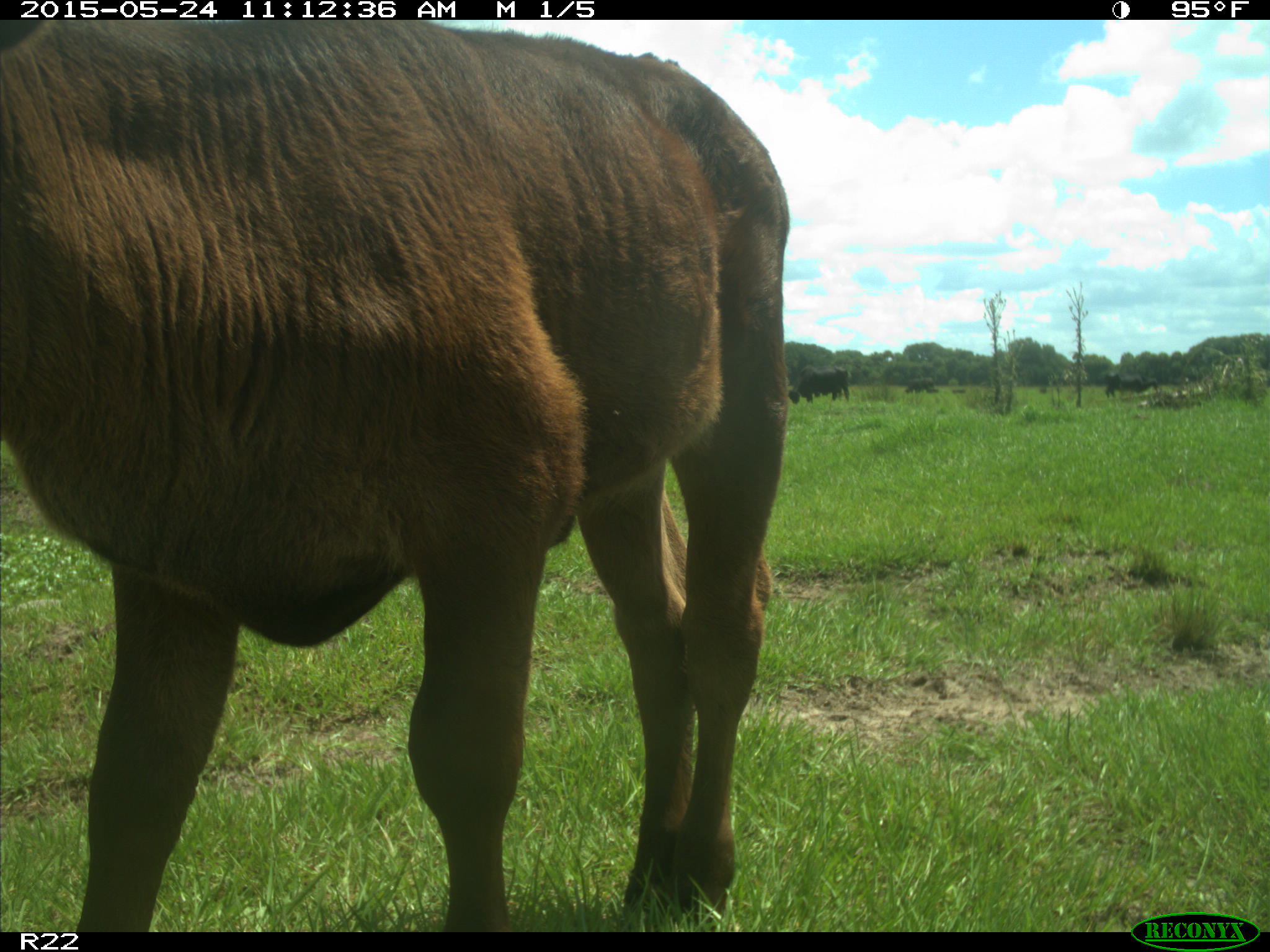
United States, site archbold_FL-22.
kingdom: Animalia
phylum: Chordata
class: Mammalia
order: Artiodactyla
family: Bovidae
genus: Bos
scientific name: Bos taurus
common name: domestic cow